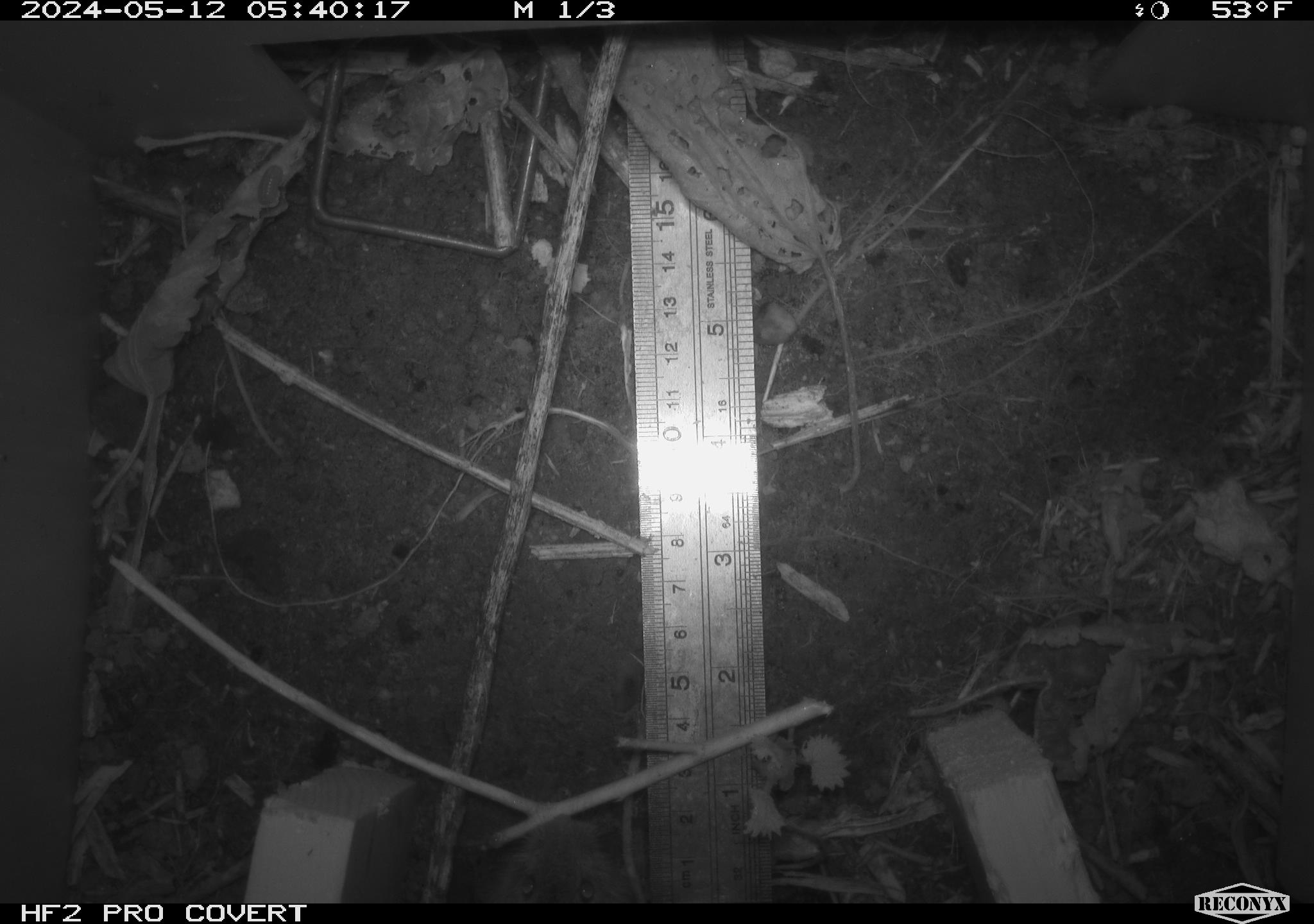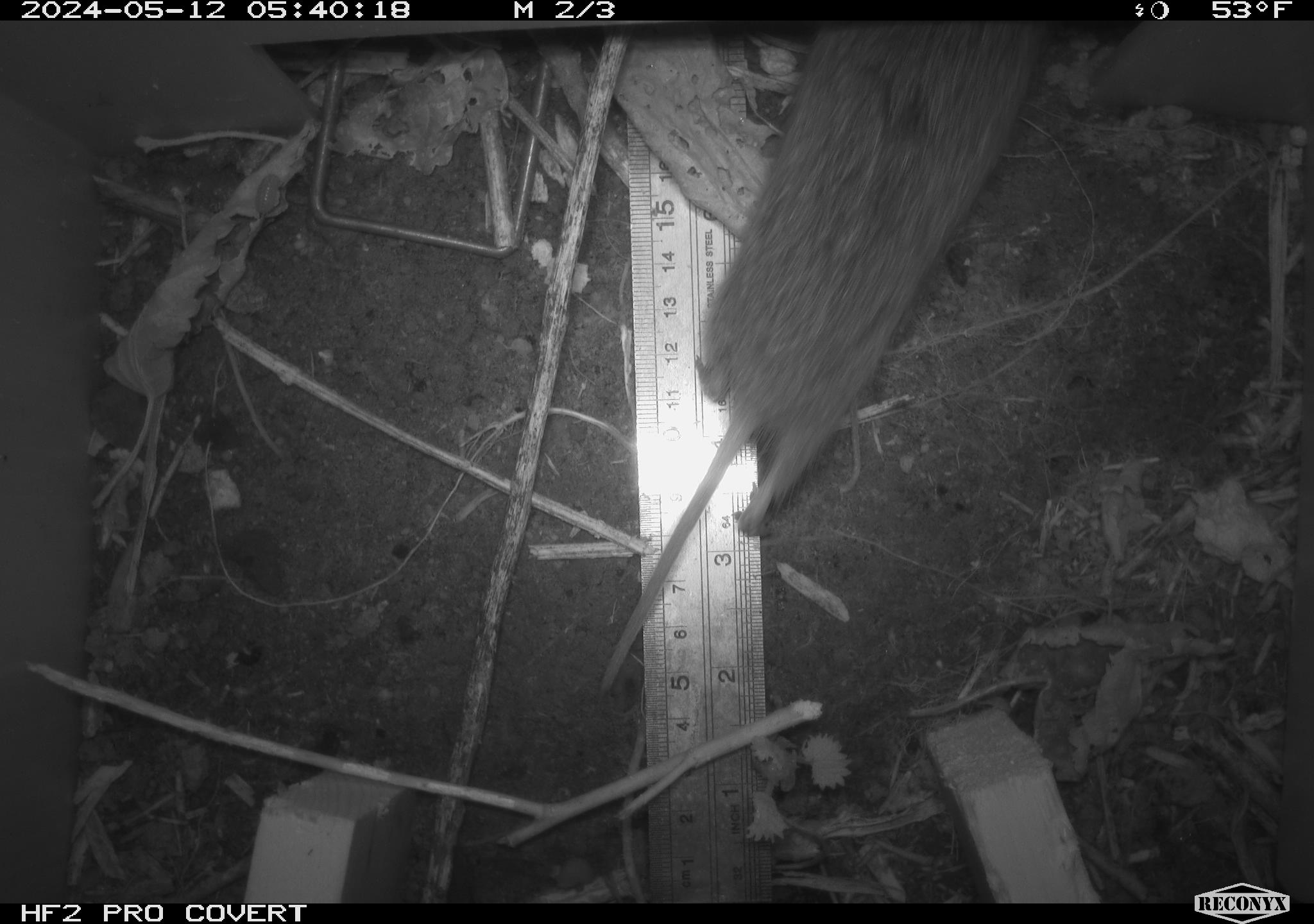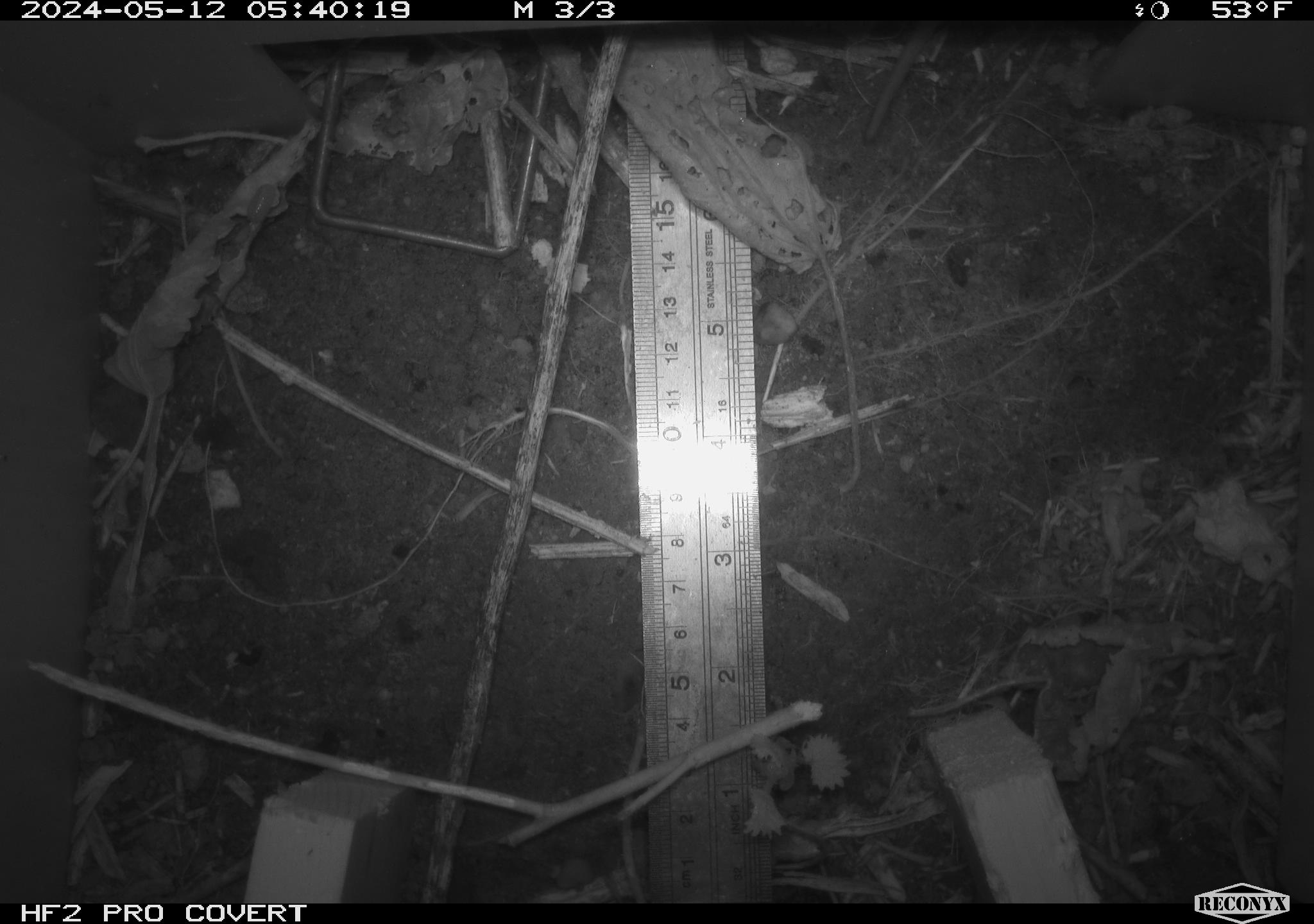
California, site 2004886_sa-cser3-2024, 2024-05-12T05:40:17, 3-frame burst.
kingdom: Animalia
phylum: Chordata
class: Mammalia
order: Rodentia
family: Cricetidae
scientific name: Cricetidae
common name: hamsters, voles, lemmings, and allies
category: cricetidae family